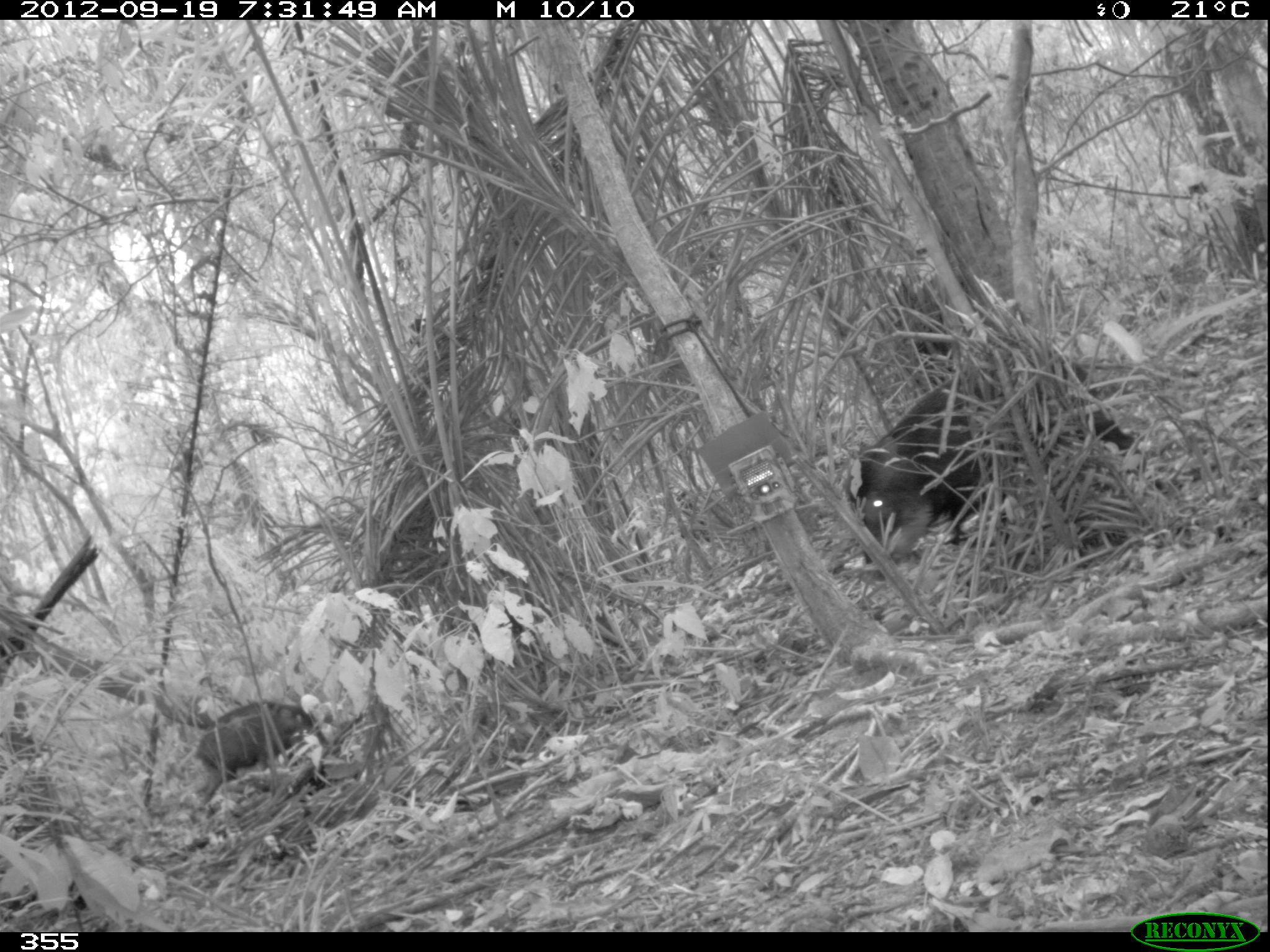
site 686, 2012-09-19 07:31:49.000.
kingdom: Animalia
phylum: Chordata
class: Mammalia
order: Artiodactyla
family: Tayassuidae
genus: Tayassu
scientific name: Tayassu pecari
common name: white-lipped peccary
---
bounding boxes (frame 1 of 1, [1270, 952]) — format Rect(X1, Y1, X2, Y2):
tayassu pecari: Rect(846, 364, 1134, 578); Rect(194, 699, 312, 796)